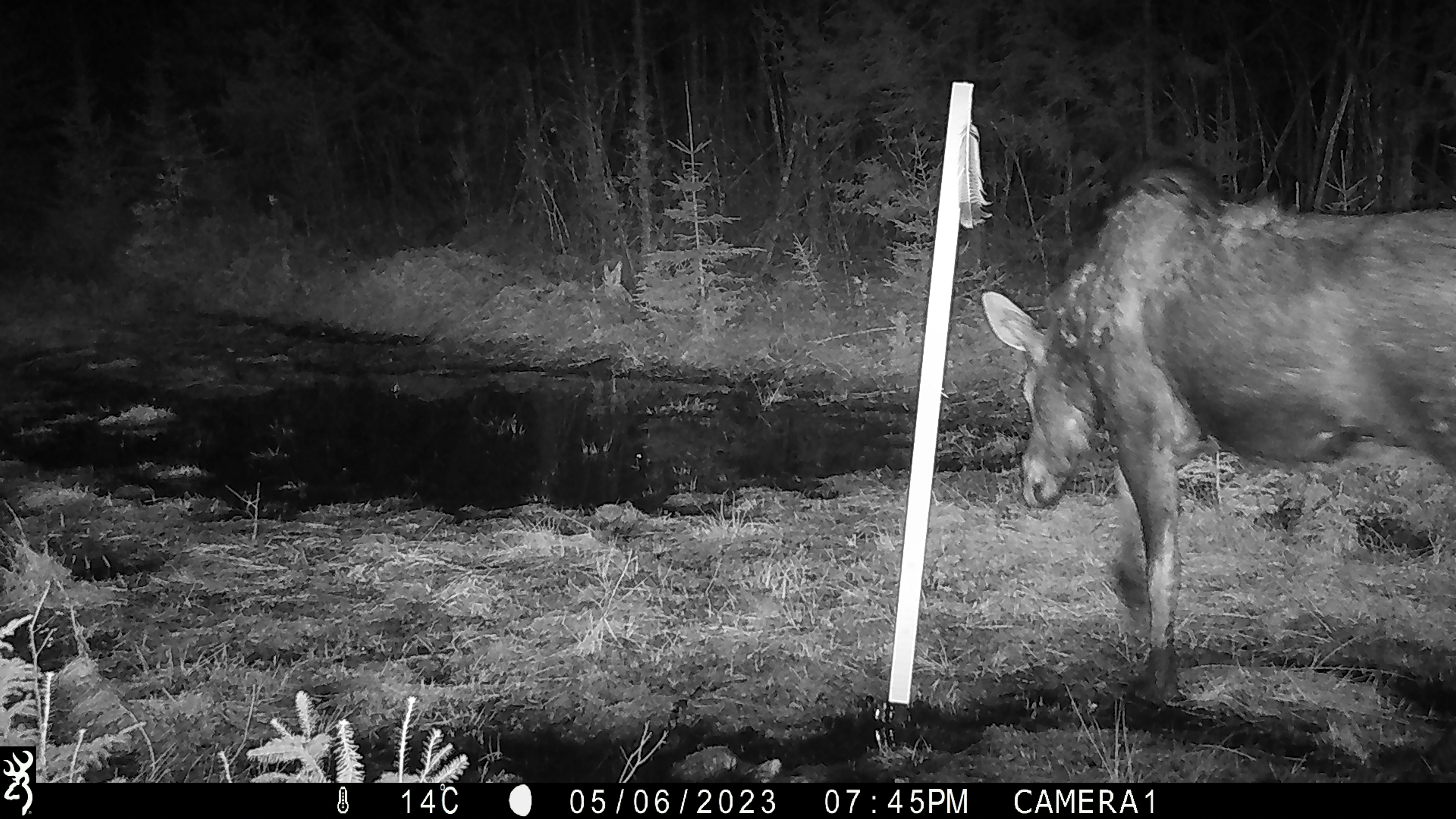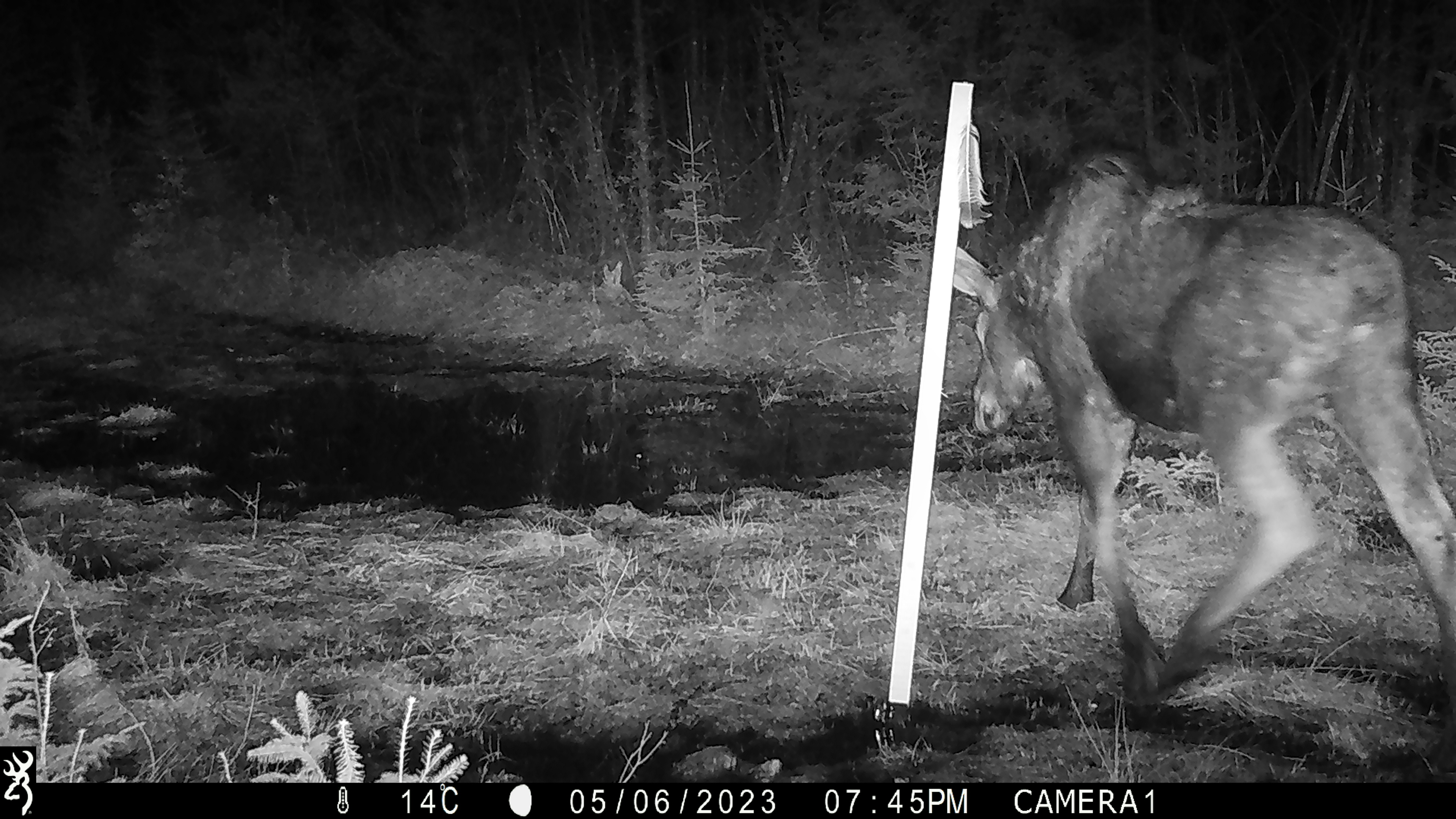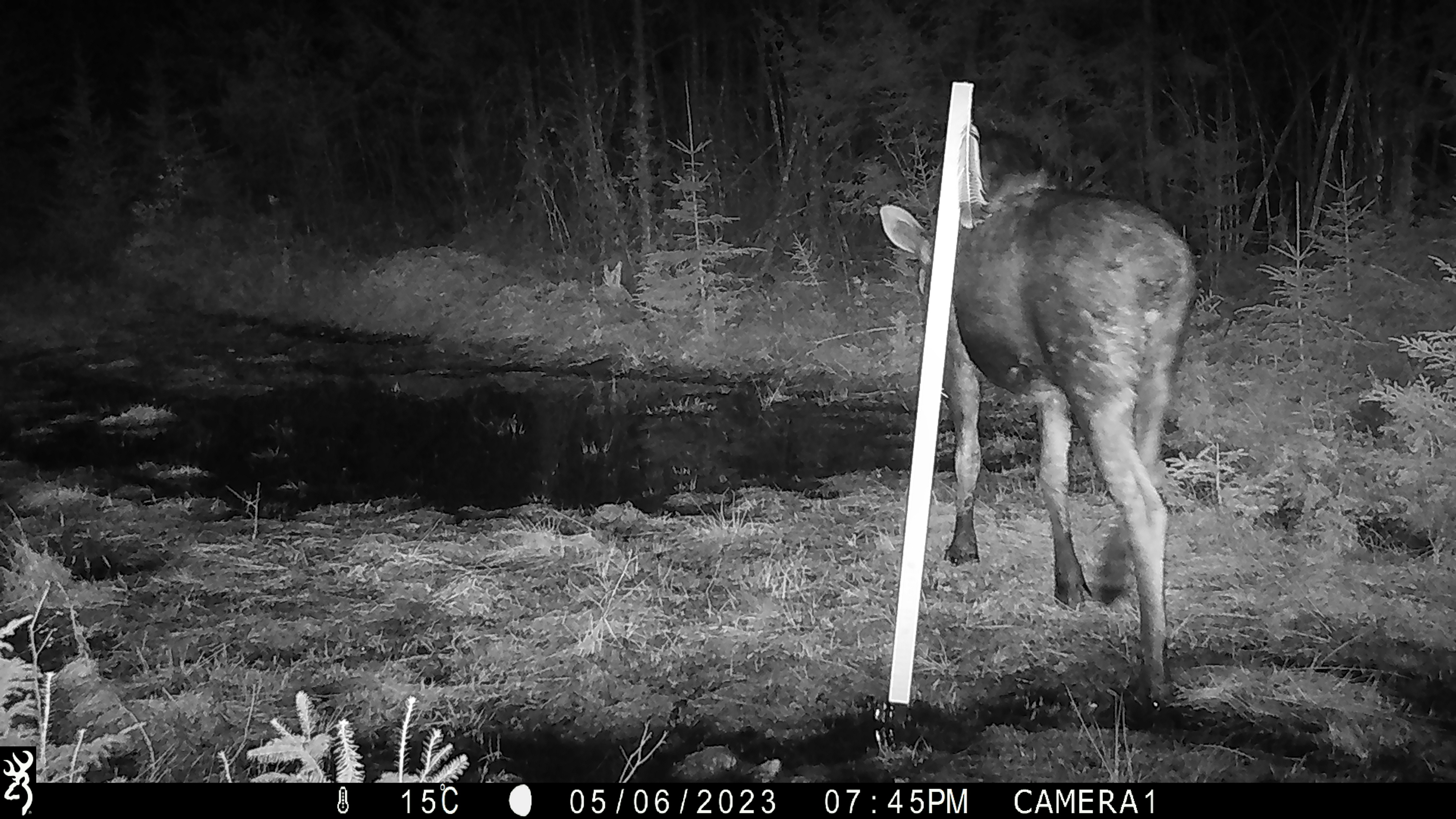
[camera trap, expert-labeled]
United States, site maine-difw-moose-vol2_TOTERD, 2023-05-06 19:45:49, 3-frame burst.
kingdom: Animalia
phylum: Chordata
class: Mammalia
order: Artiodactyla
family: Cervidae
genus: Alces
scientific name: Alces alces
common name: moose